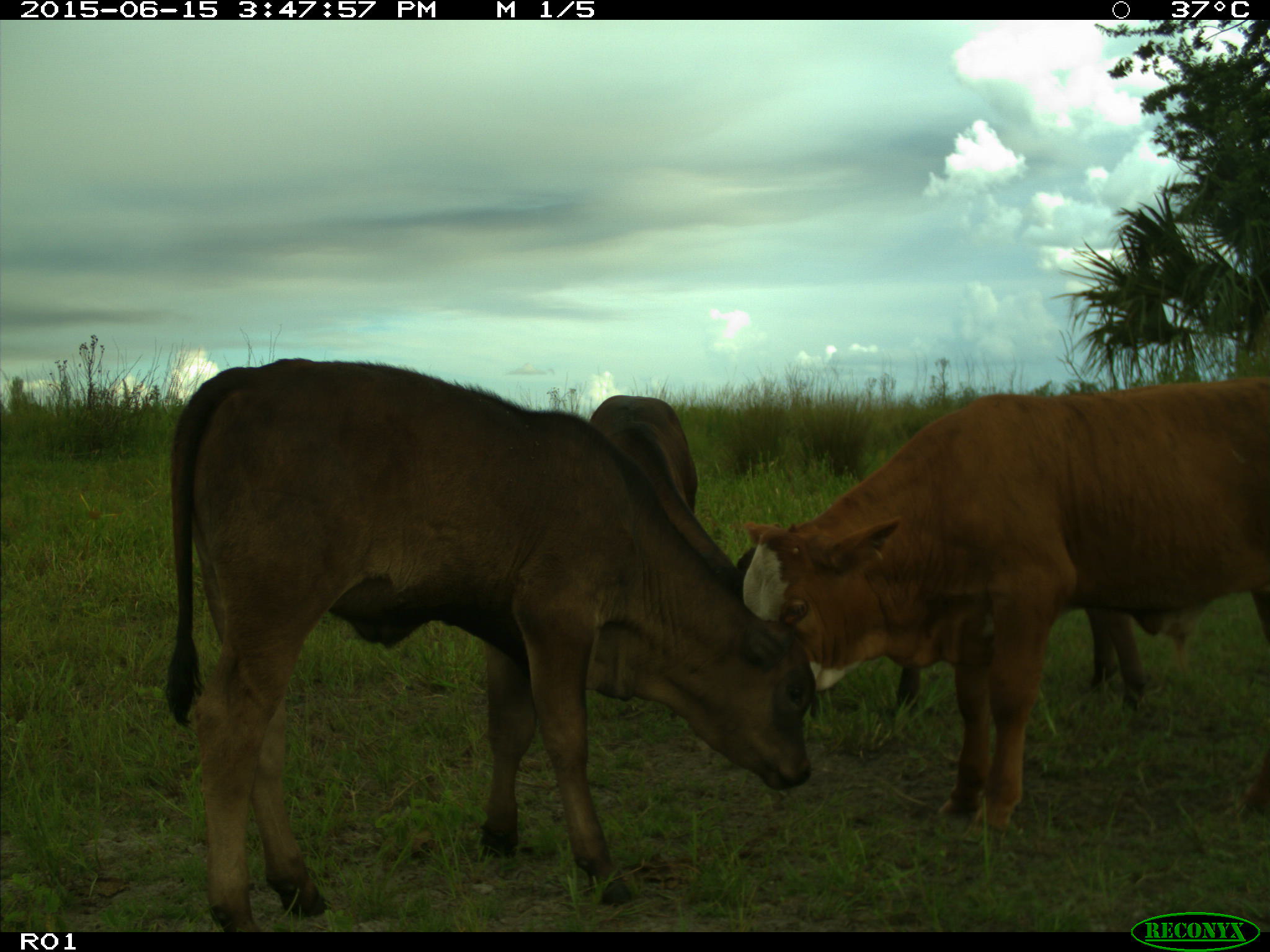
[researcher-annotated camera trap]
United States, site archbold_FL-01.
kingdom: Animalia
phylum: Chordata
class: Mammalia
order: Artiodactyla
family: Bovidae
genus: Bos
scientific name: Bos taurus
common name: domestic cow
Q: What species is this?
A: Bos taurus (domestic cow).